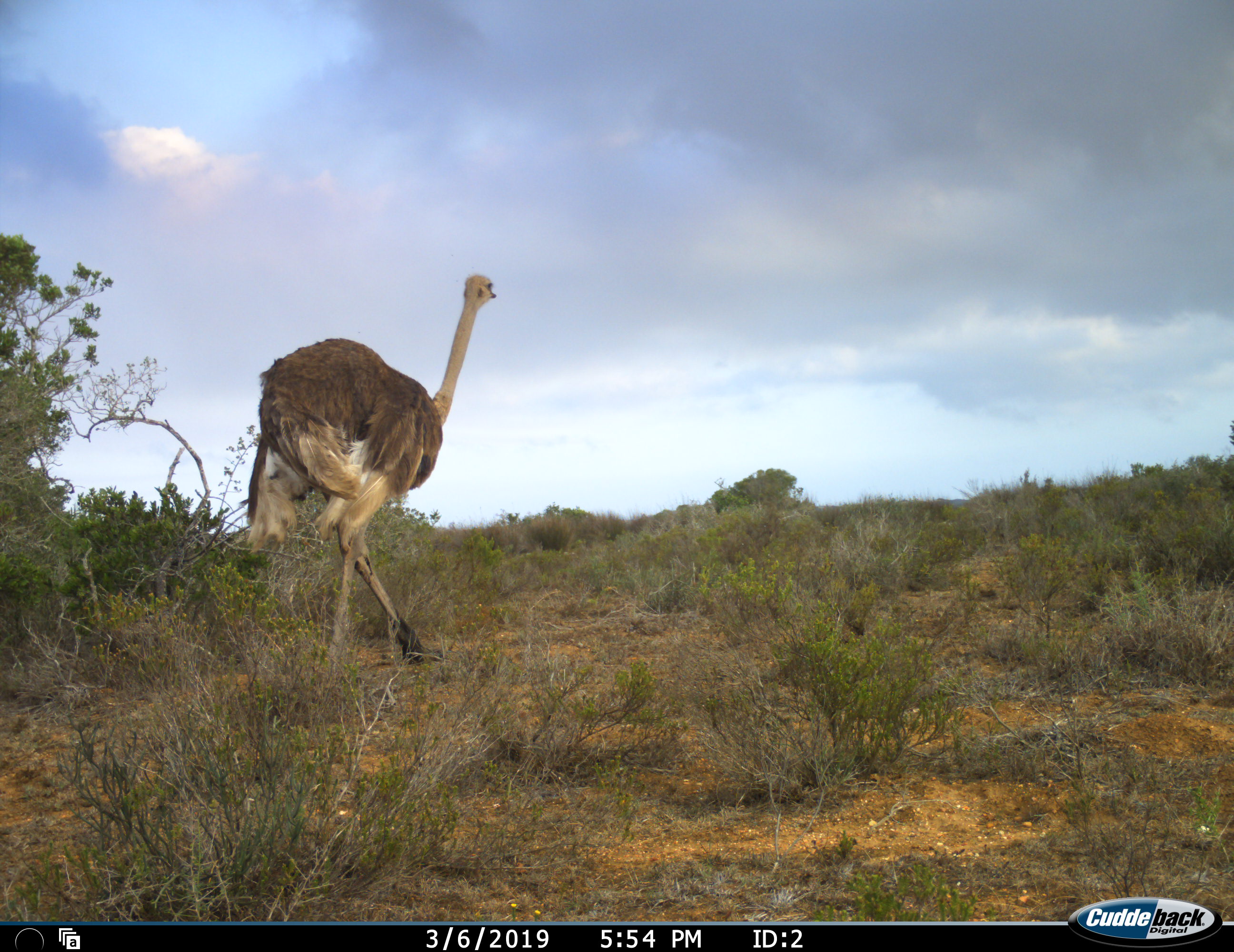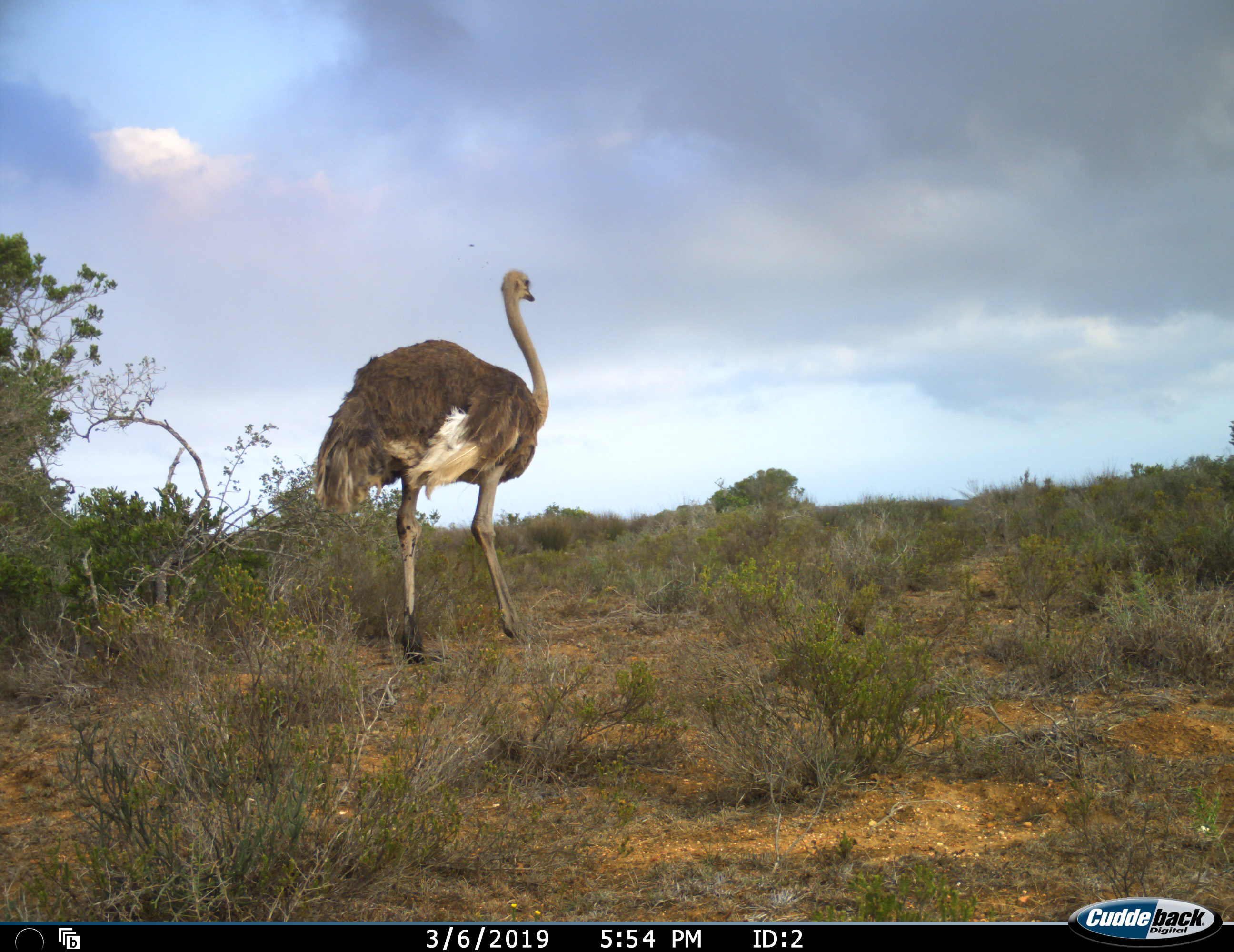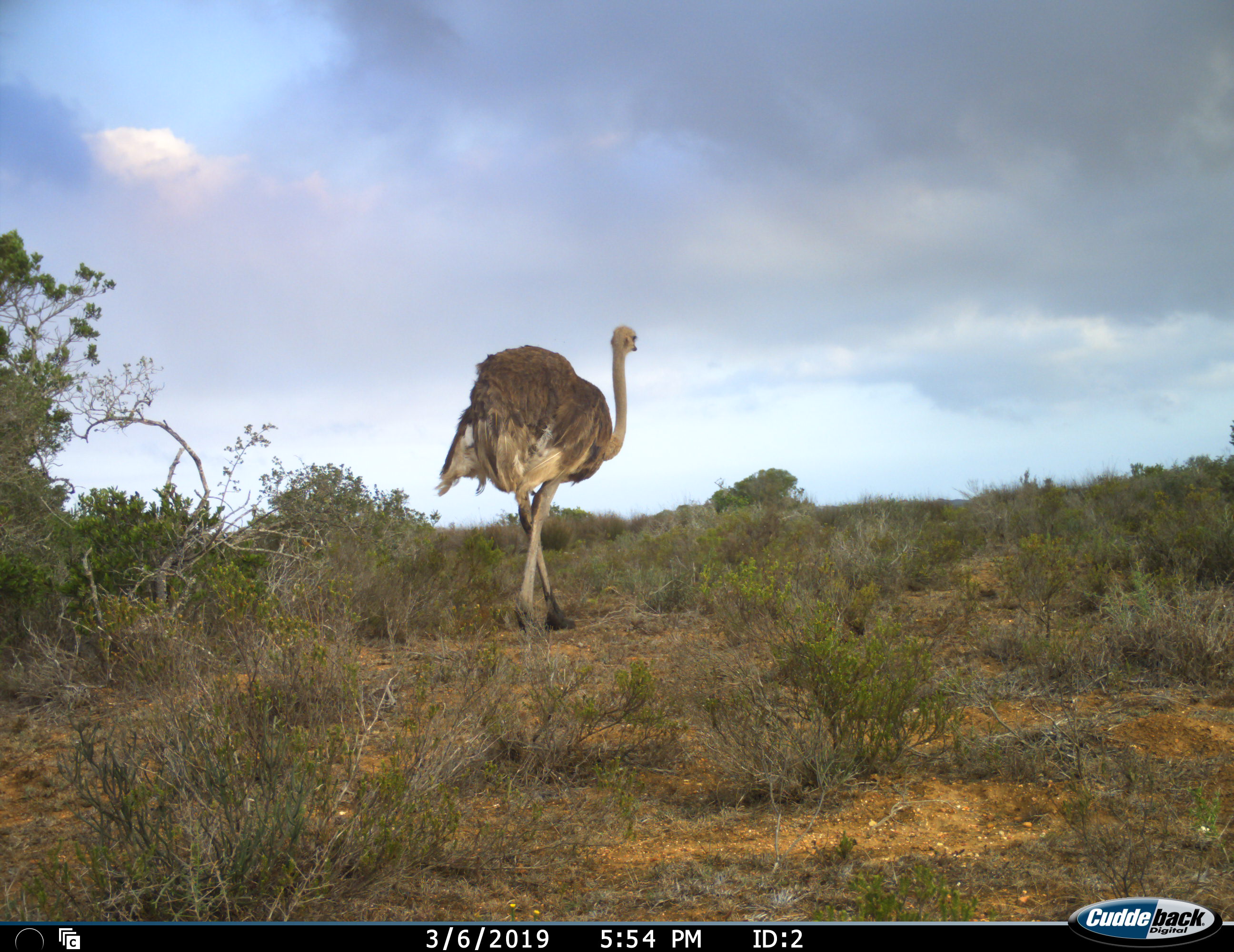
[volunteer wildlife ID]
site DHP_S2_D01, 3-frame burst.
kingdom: Animalia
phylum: Chordata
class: Aves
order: Struthioniformes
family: Struthionidae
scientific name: Struthionidae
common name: ostrich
Ostrich (Struthionidae), count 1. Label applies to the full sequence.